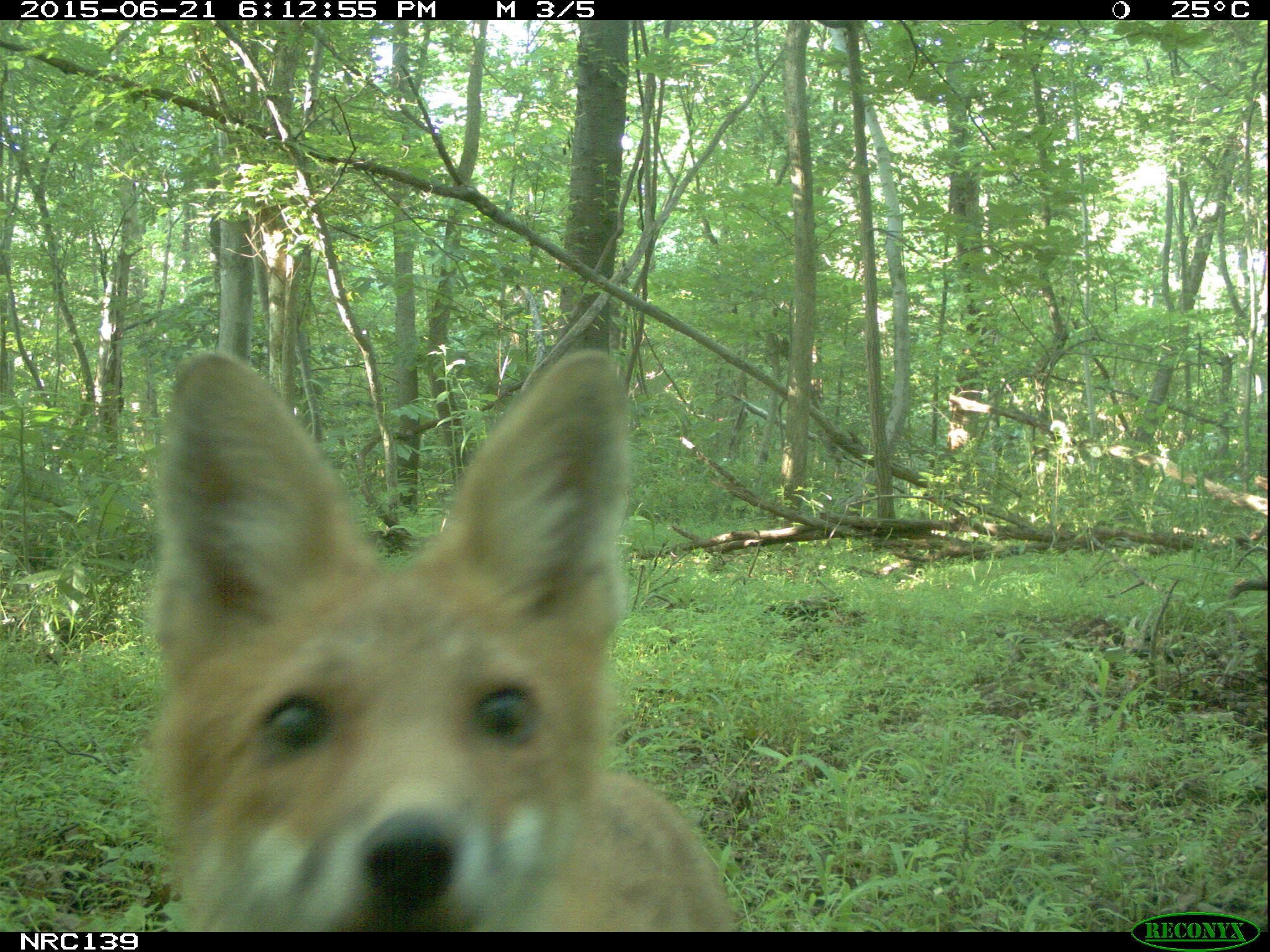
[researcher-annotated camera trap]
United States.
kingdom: Animalia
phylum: Chordata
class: Mammalia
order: Carnivora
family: Canidae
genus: Vulpes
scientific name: Vulpes vulpes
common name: red fox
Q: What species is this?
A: Red Fox (Vulpes vulpes).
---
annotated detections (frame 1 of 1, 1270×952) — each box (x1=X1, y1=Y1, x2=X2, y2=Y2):
Red Fox: (x1=128, y1=333, x2=736, y2=937)